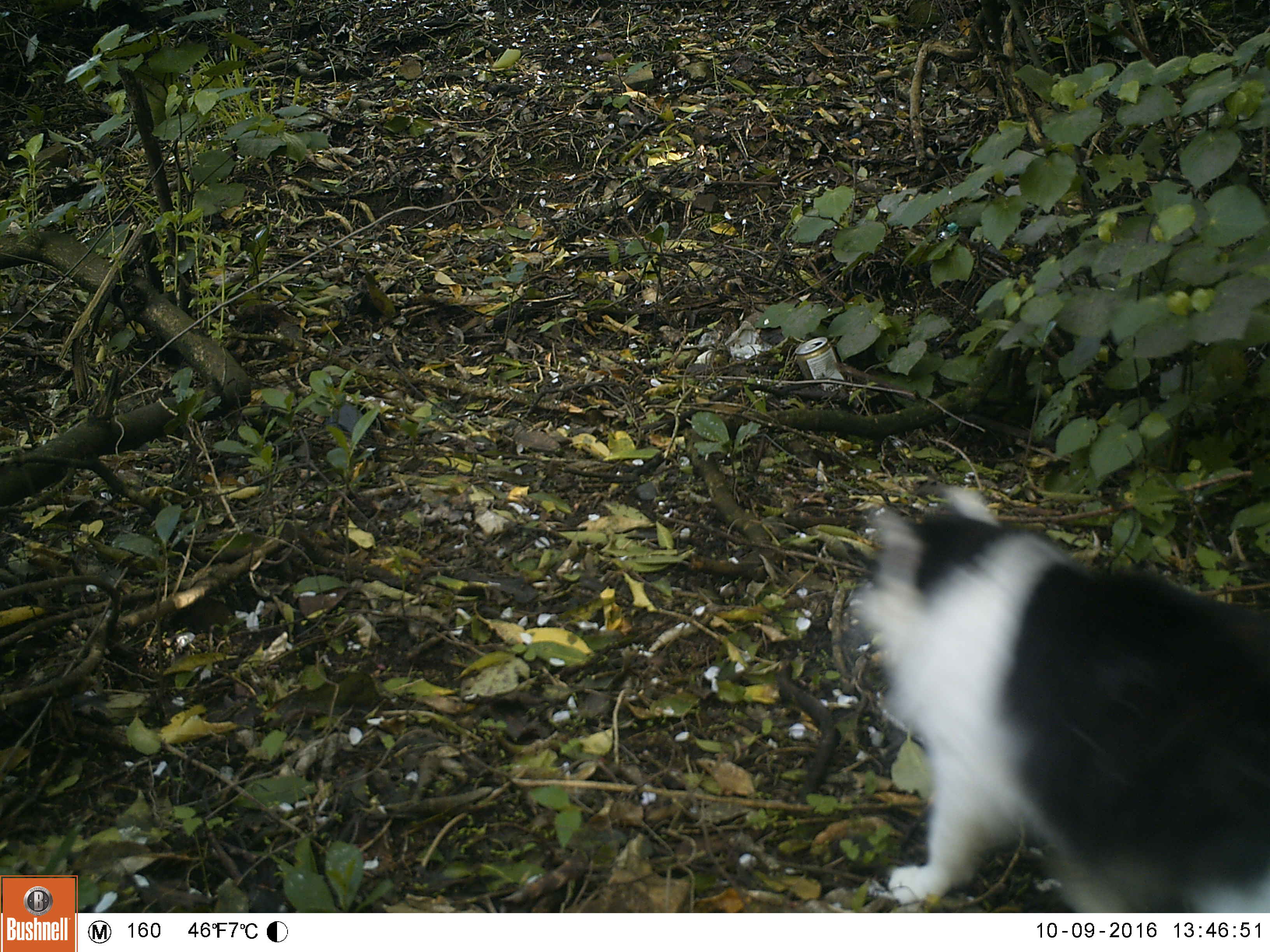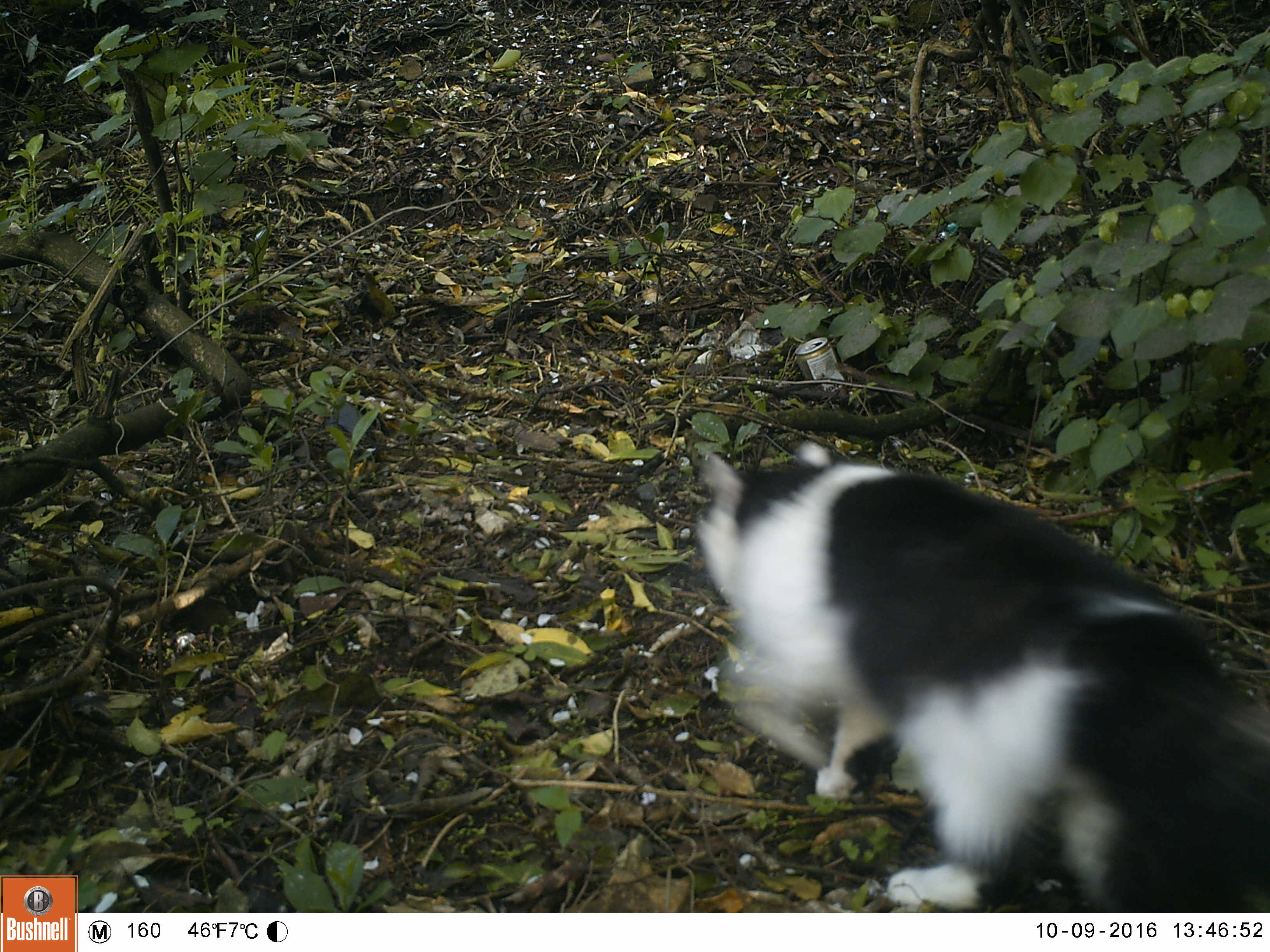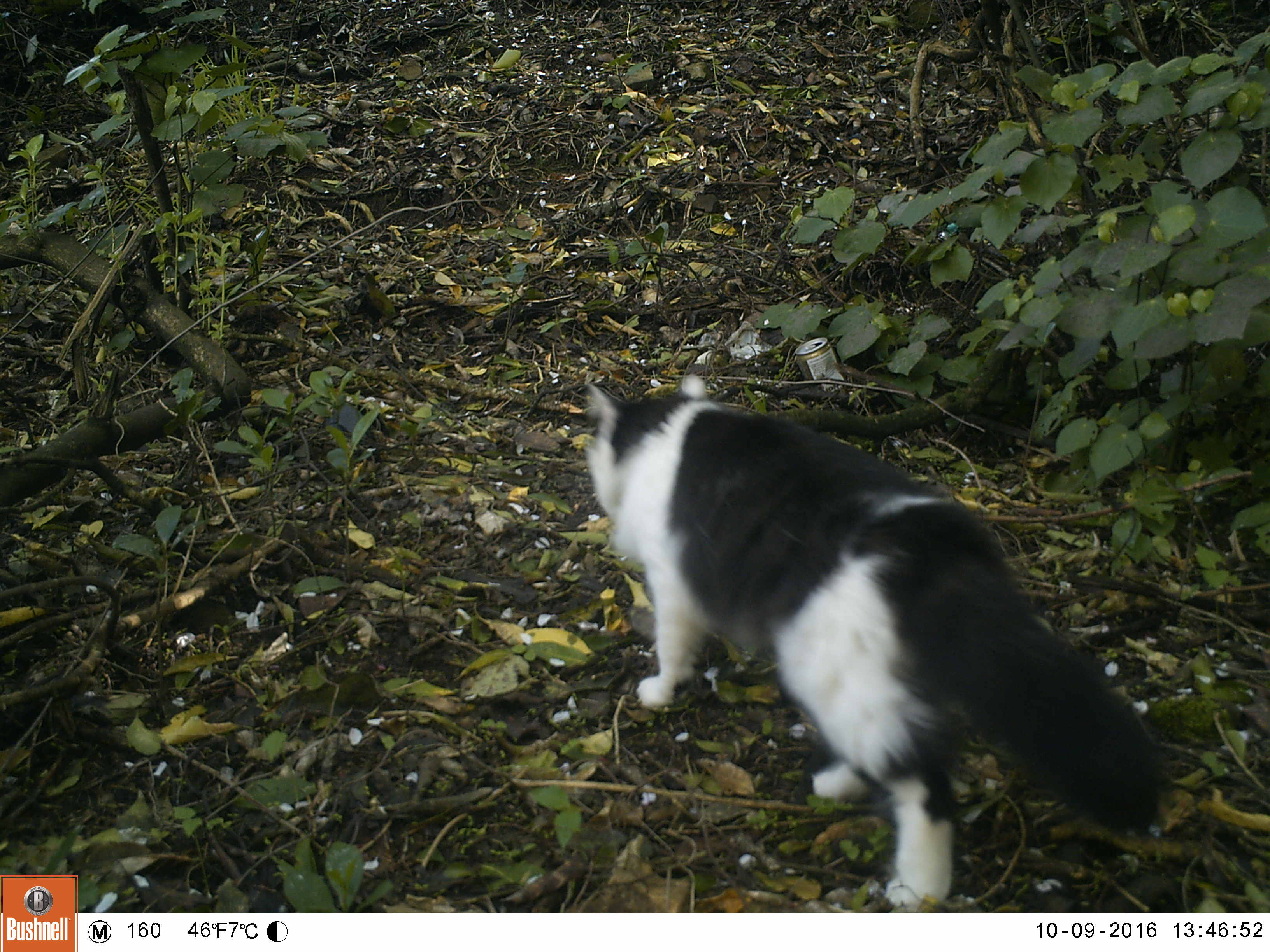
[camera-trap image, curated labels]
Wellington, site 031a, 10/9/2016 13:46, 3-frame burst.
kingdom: Animalia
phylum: Chordata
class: Mammalia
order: Carnivora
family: Felidae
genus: Felis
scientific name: Felis catus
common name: cat